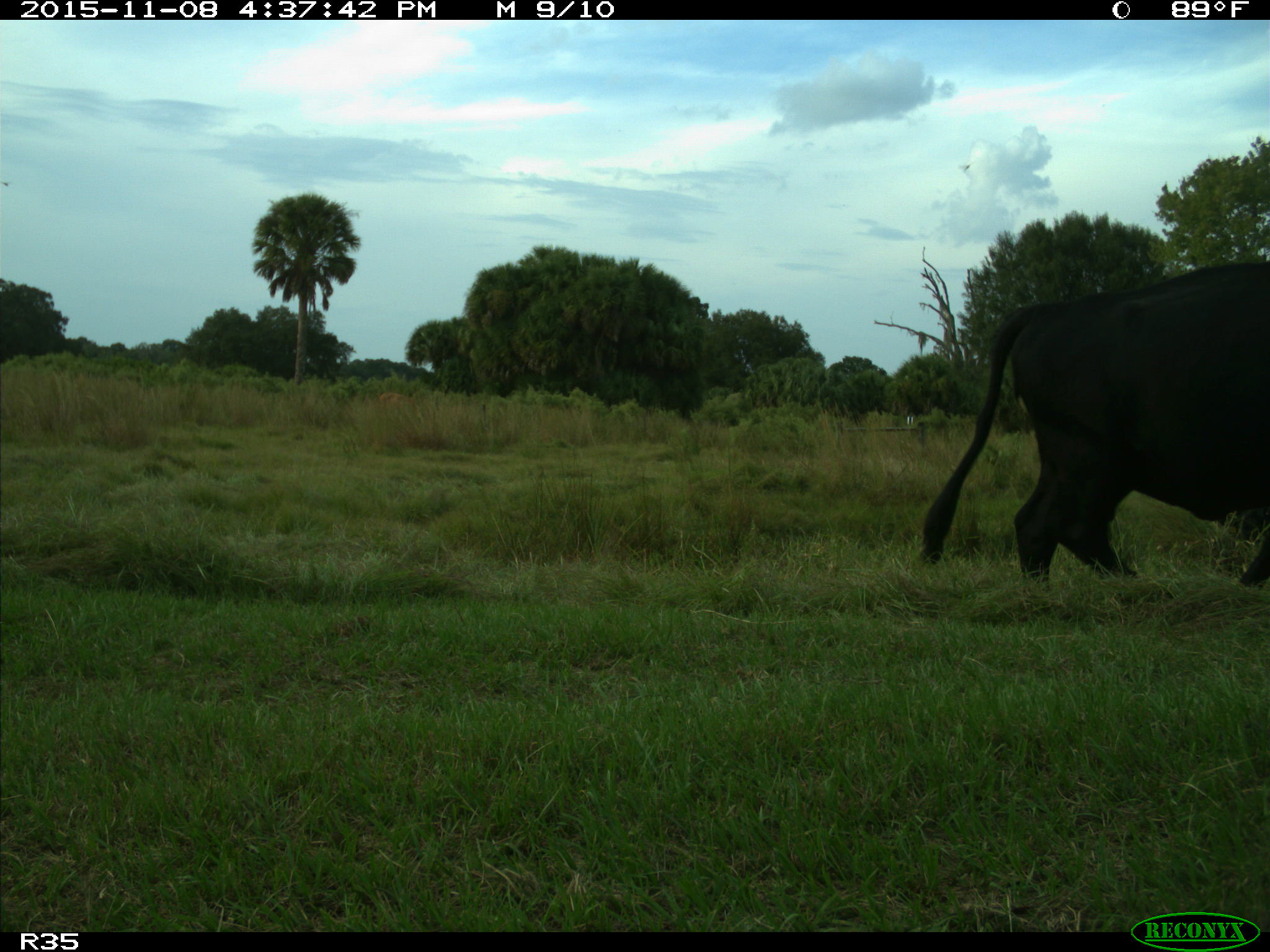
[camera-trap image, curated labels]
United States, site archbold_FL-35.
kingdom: Animalia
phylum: Chordata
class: Mammalia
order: Artiodactyla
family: Bovidae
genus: Bos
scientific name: Bos taurus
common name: domestic cow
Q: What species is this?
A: Bos taurus (domestic cow).